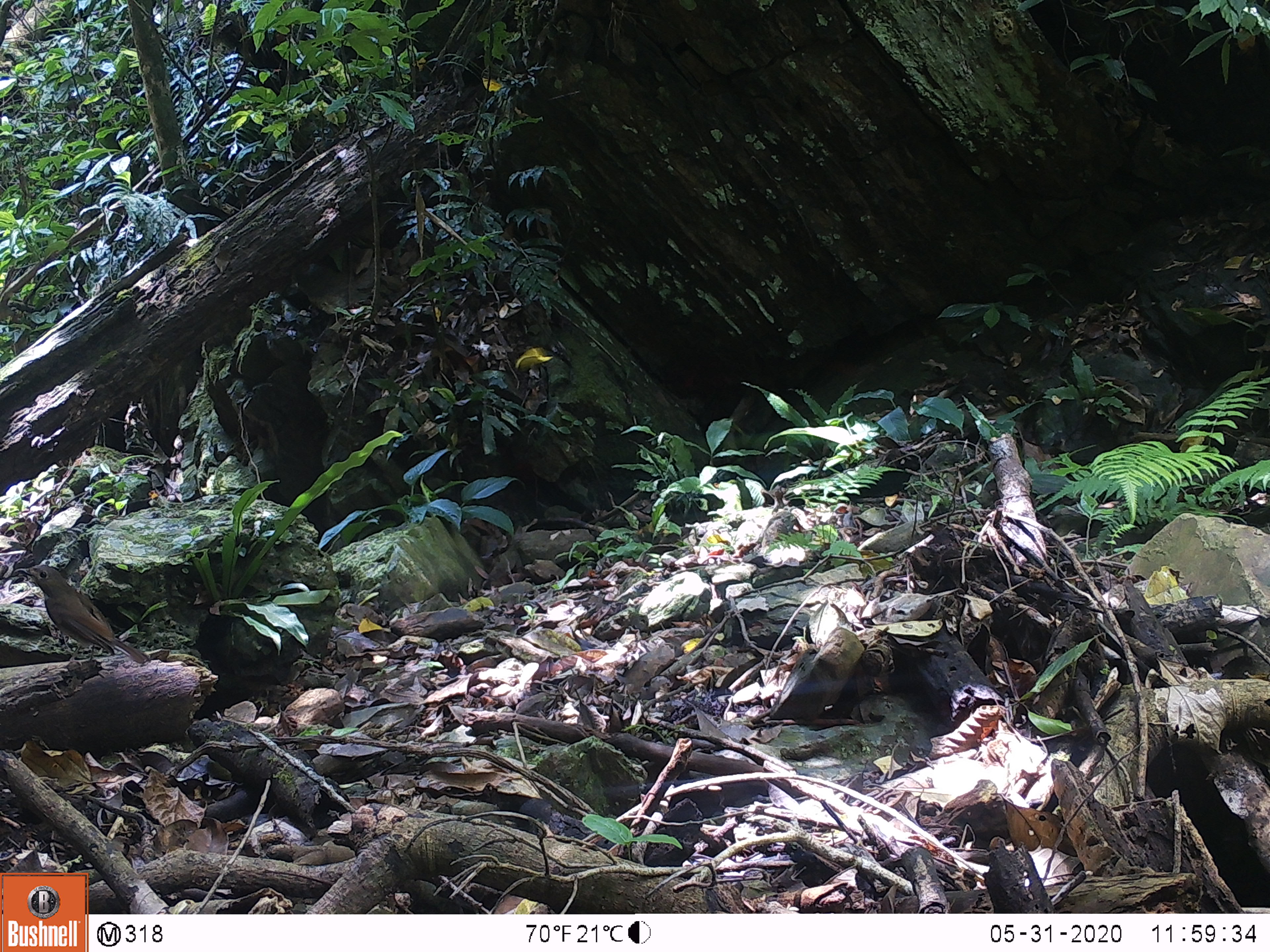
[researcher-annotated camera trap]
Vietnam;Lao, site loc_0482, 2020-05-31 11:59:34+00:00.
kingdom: Animalia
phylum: Chordata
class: Aves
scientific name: Aves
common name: bird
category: unidentified bird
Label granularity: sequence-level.